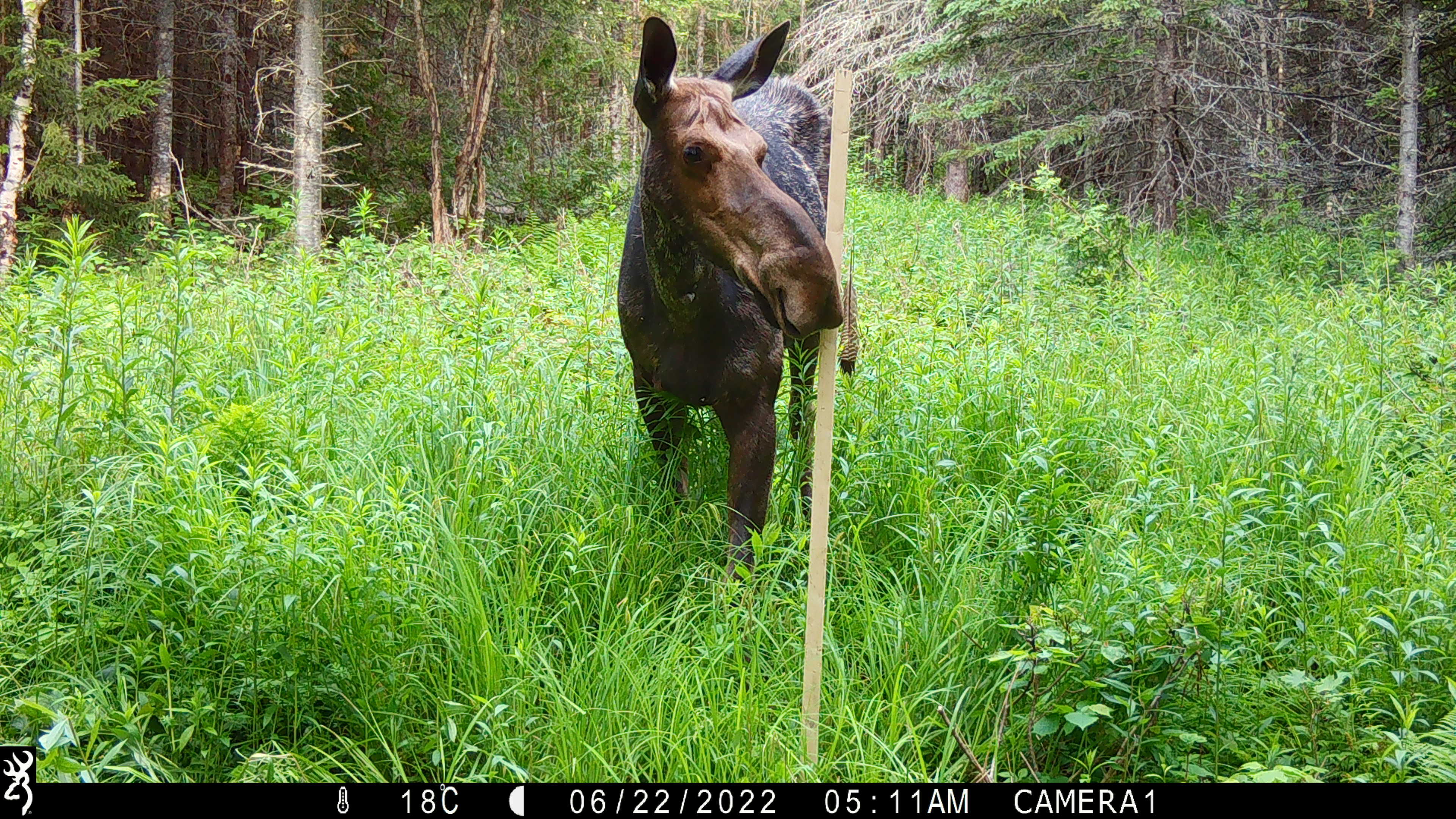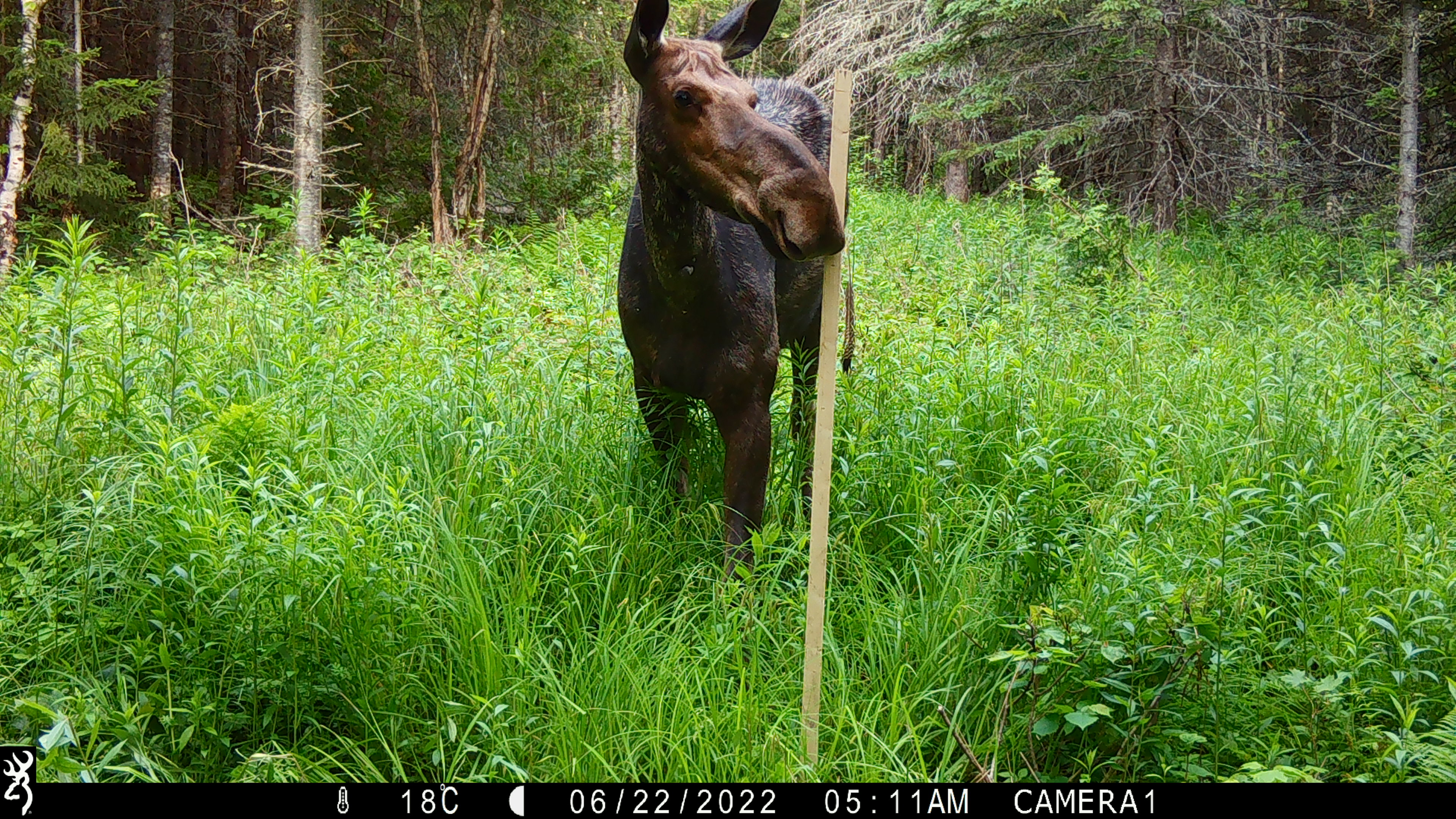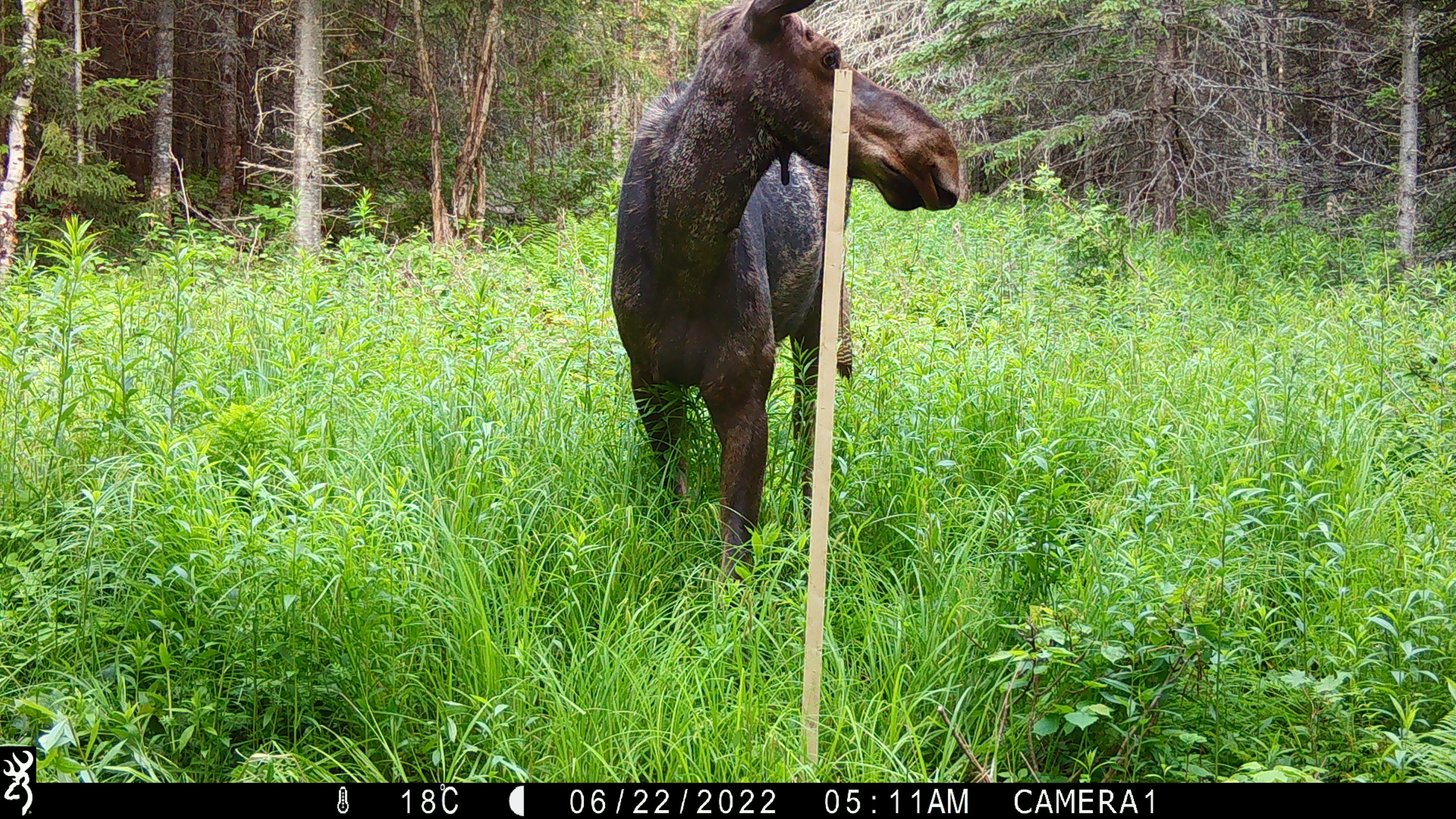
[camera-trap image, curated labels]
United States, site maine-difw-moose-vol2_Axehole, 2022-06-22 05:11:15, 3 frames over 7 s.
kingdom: Animalia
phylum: Chordata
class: Mammalia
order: Artiodactyla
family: Cervidae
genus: Alces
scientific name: Alces alces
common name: moose